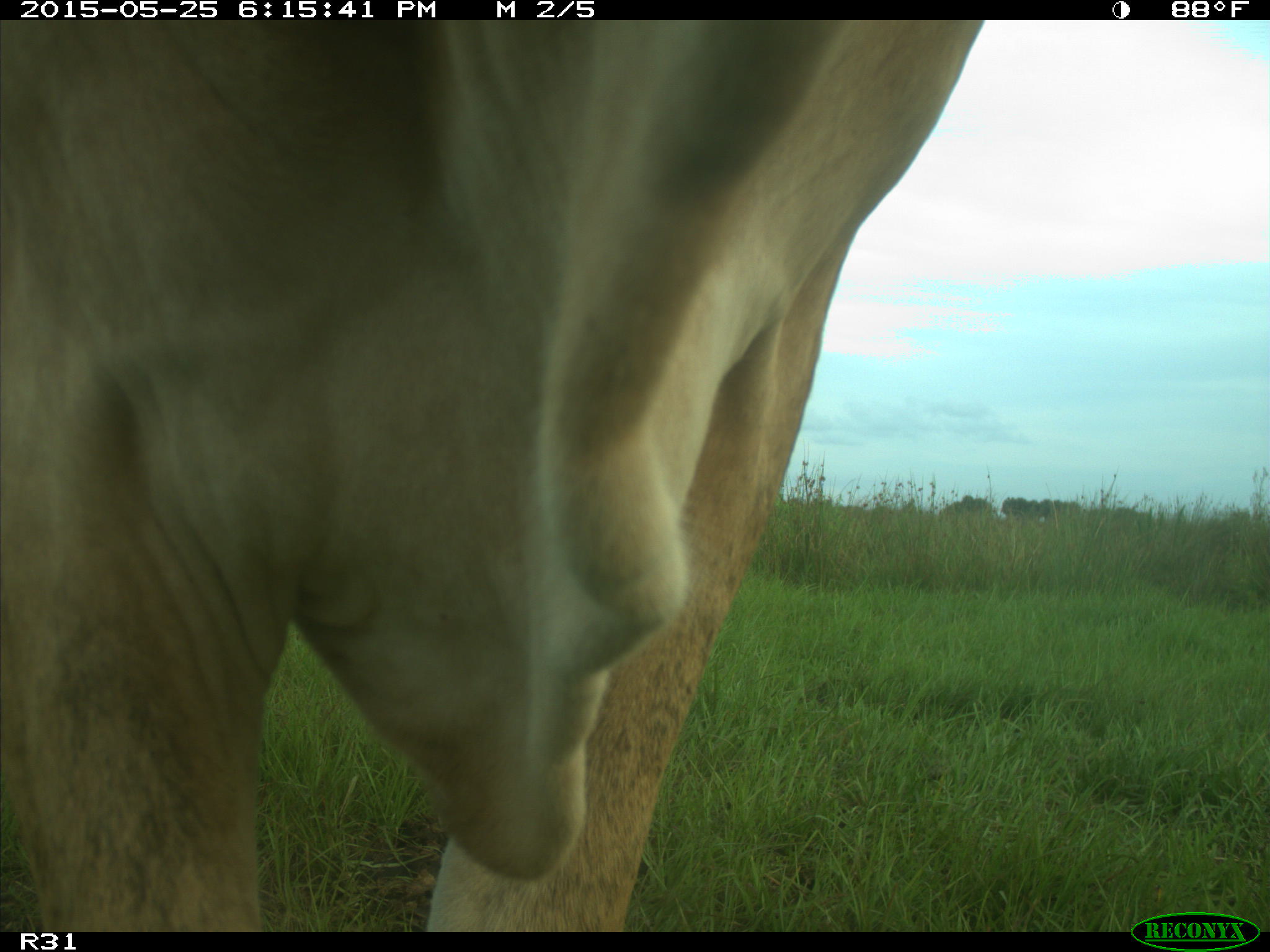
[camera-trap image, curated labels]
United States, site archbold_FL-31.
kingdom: Animalia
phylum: Chordata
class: Mammalia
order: Artiodactyla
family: Bovidae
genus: Bos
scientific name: Bos taurus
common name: domestic cow